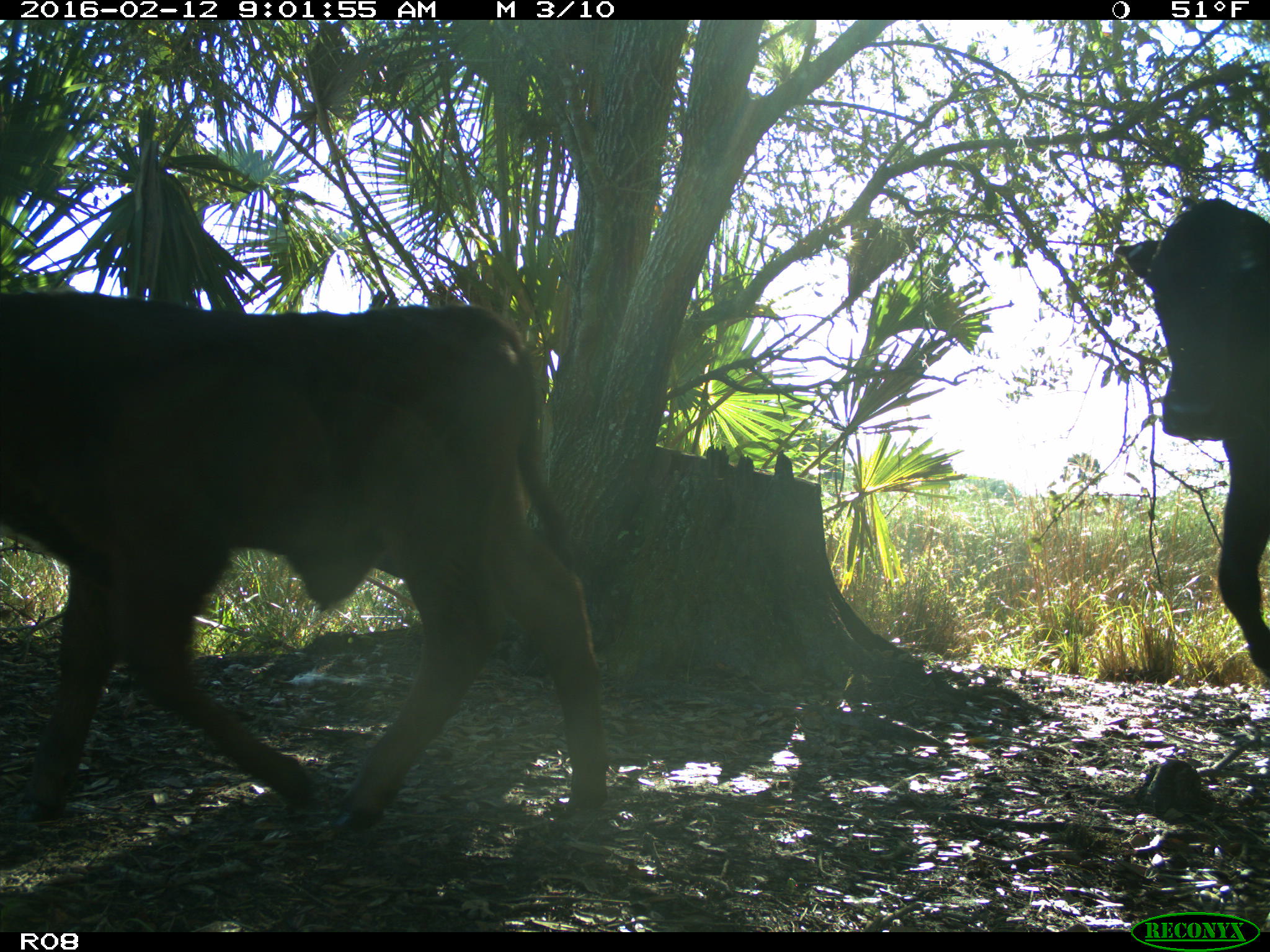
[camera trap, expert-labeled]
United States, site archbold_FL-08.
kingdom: Animalia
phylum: Chordata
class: Mammalia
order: Artiodactyla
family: Bovidae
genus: Bos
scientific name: Bos taurus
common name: domestic cow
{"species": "Bos taurus (domestic cow)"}